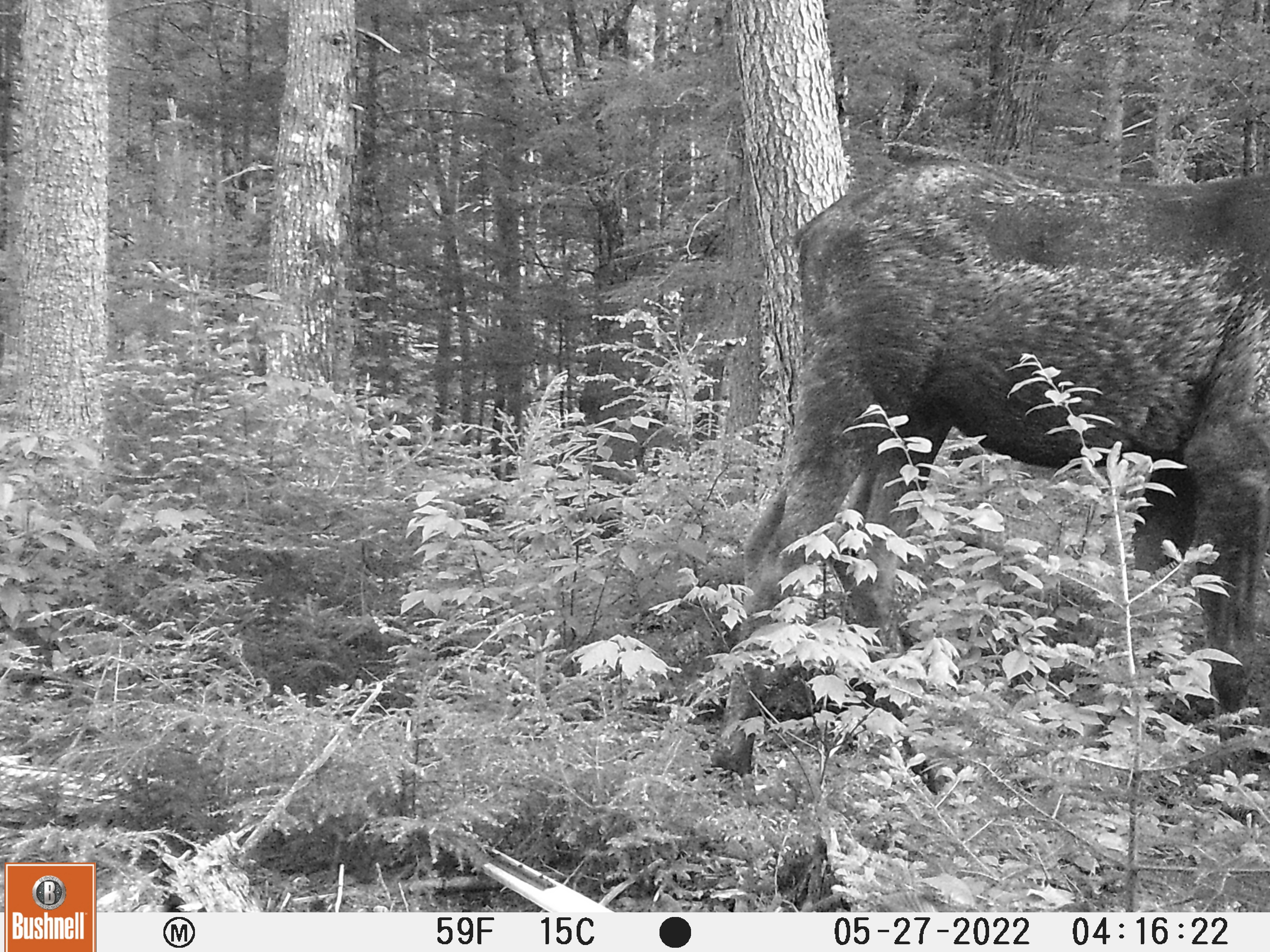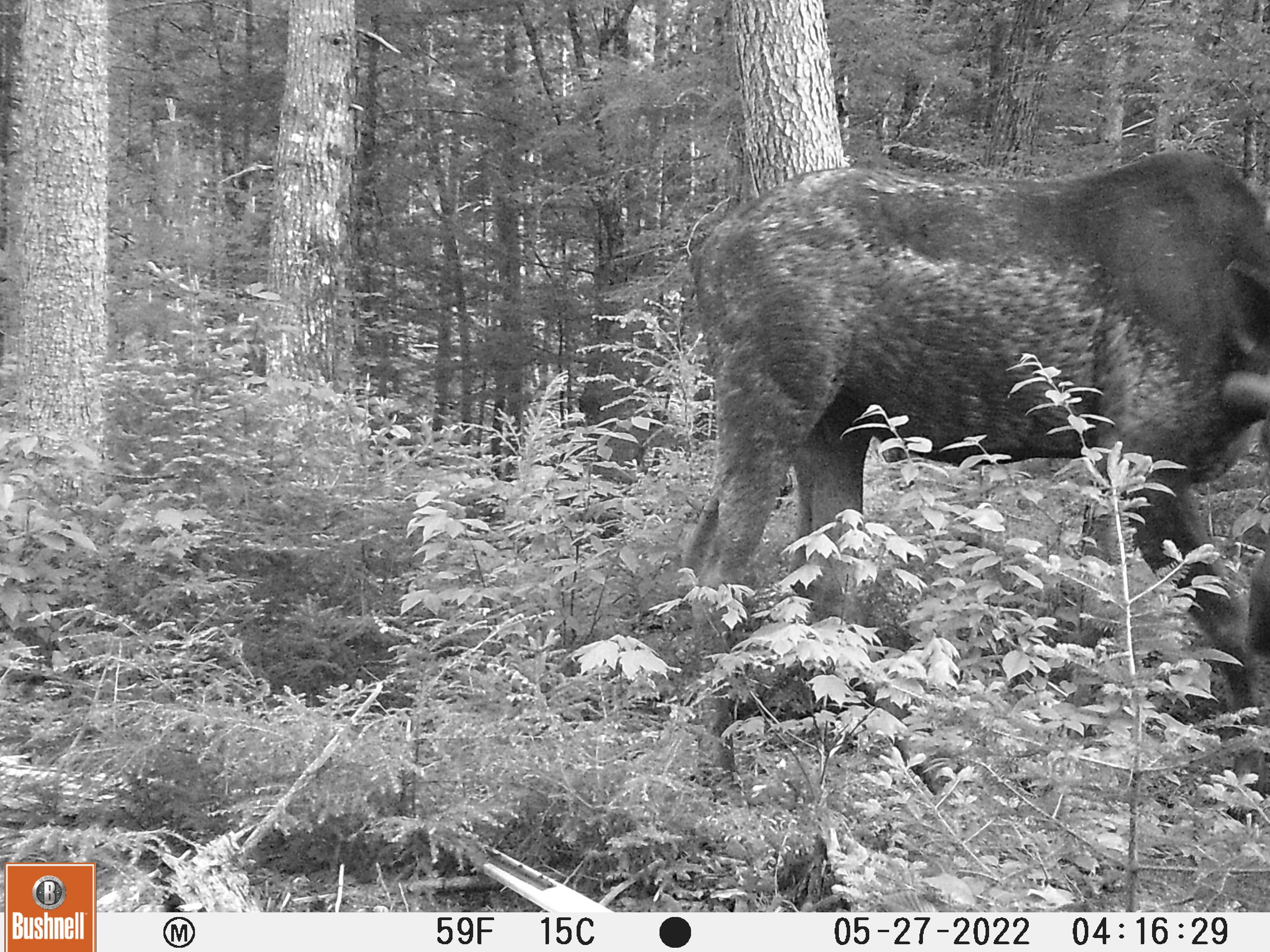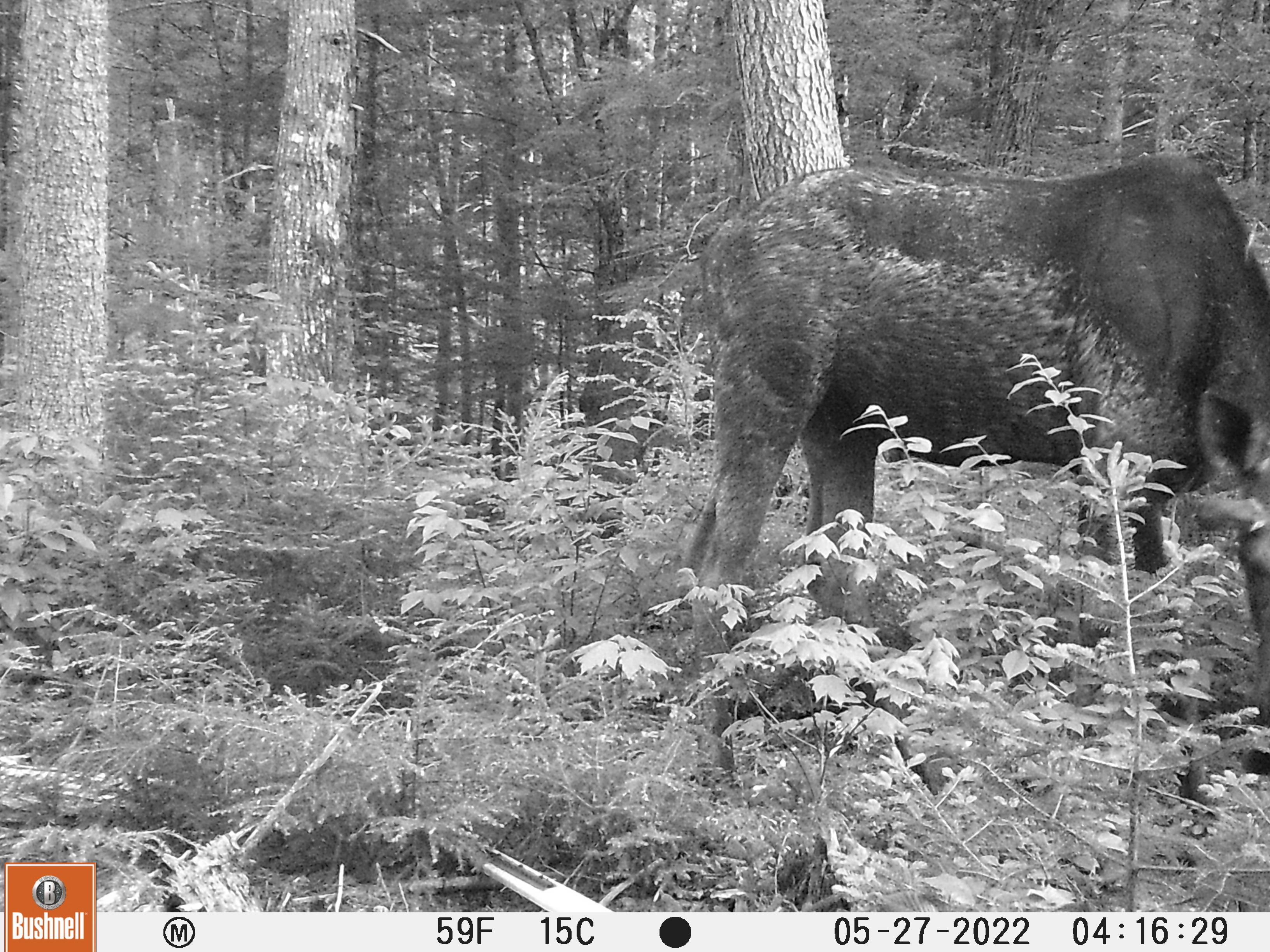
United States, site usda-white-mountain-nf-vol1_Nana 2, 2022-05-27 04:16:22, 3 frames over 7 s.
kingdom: Animalia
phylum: Chordata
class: Mammalia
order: Artiodactyla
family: Cervidae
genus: Alces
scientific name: Alces alces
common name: moose